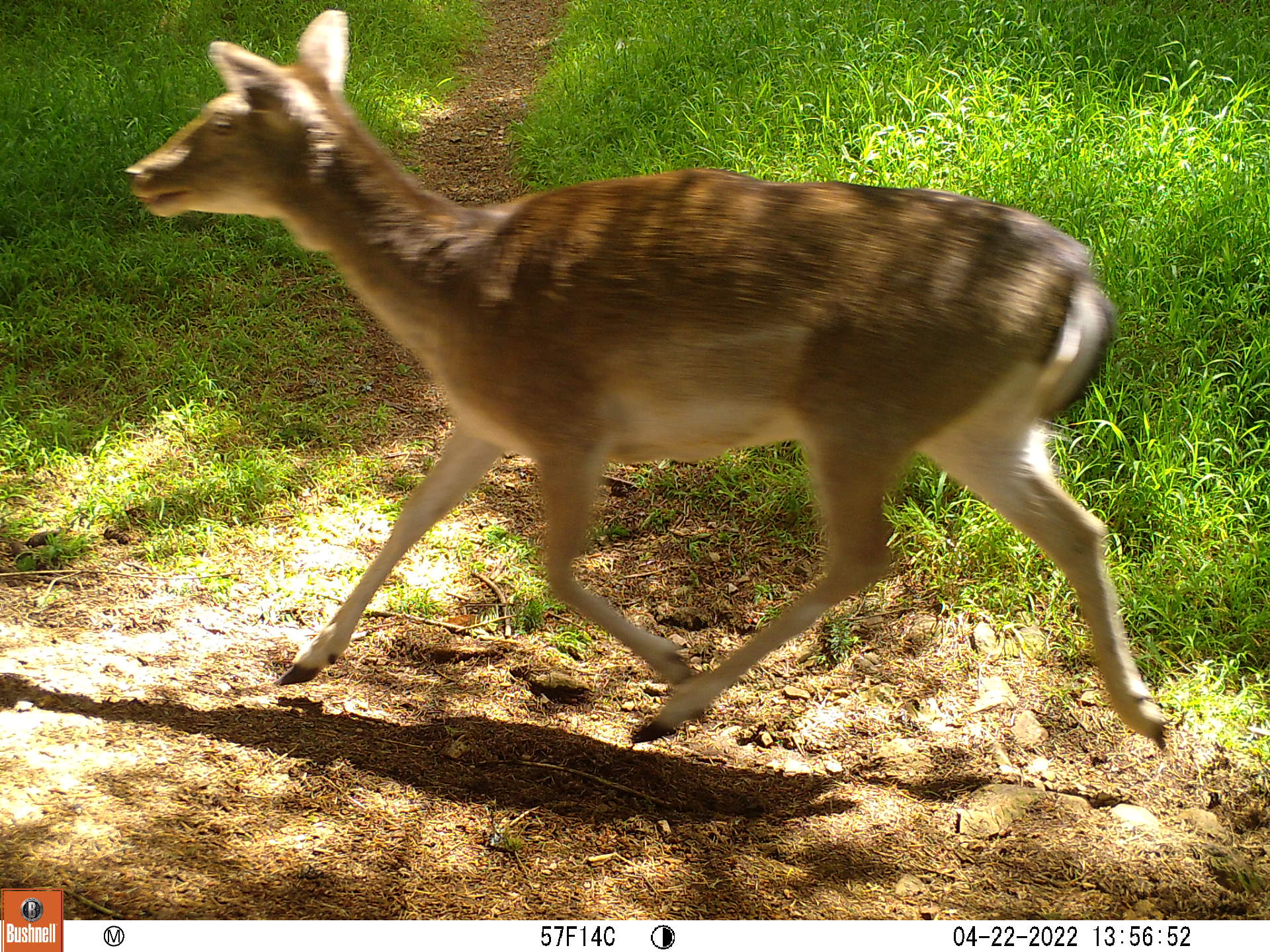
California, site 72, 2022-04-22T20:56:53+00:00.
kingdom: Animalia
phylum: Chordata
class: Mammalia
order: Artiodactyla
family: Cervidae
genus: Odocoileus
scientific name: Odocoileus hemionus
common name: mule deer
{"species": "mule deer (Odocoileus hemionus)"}